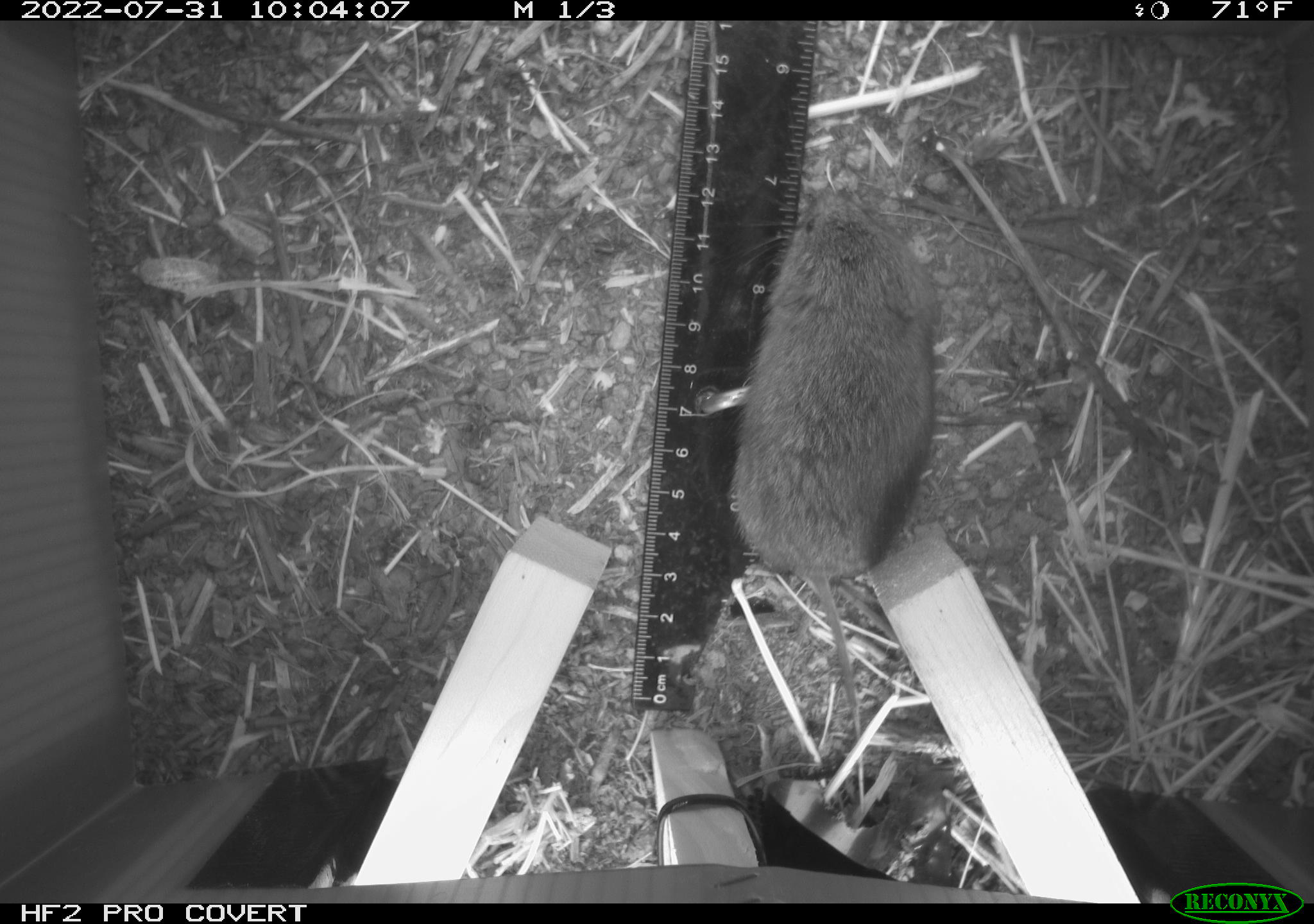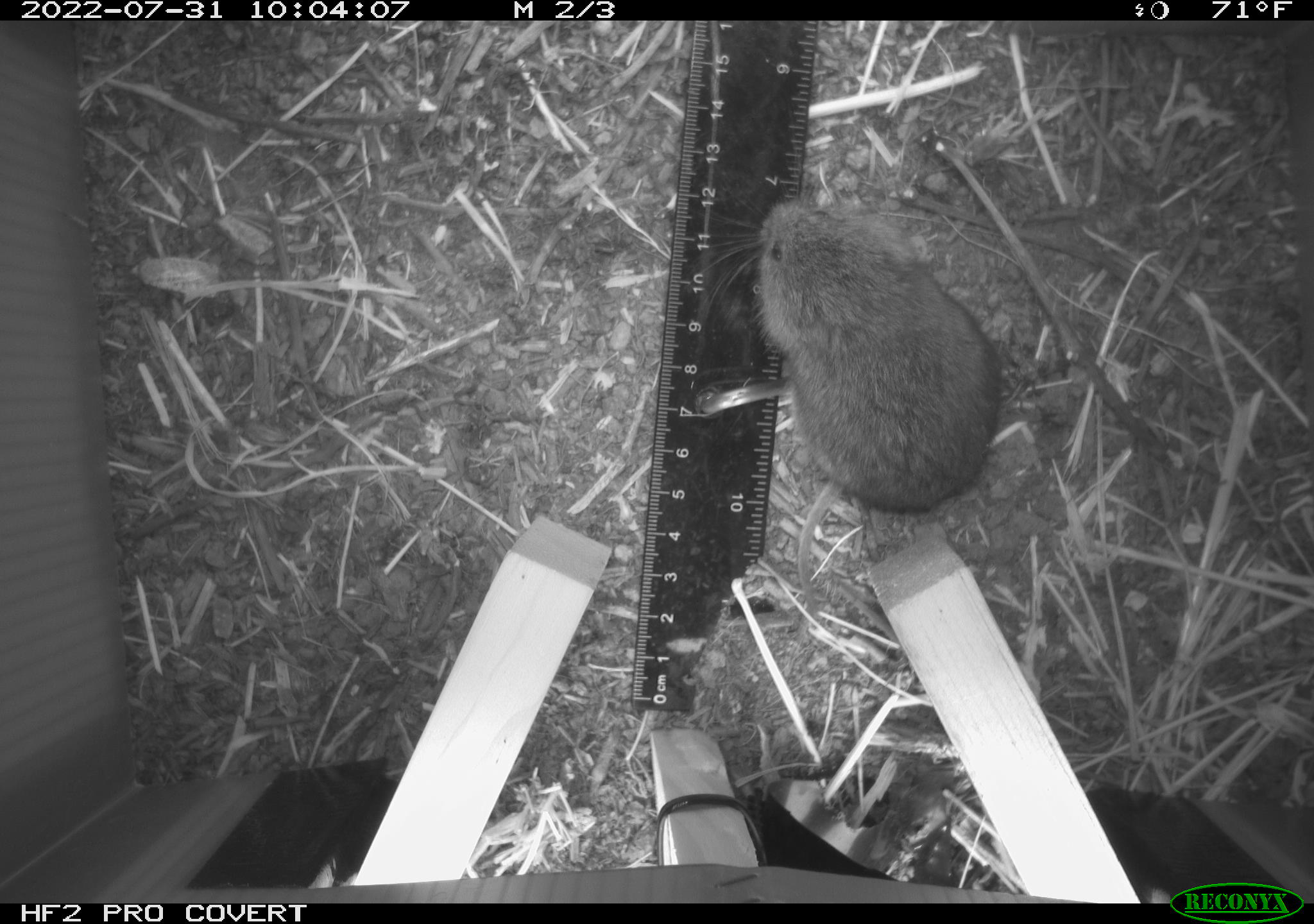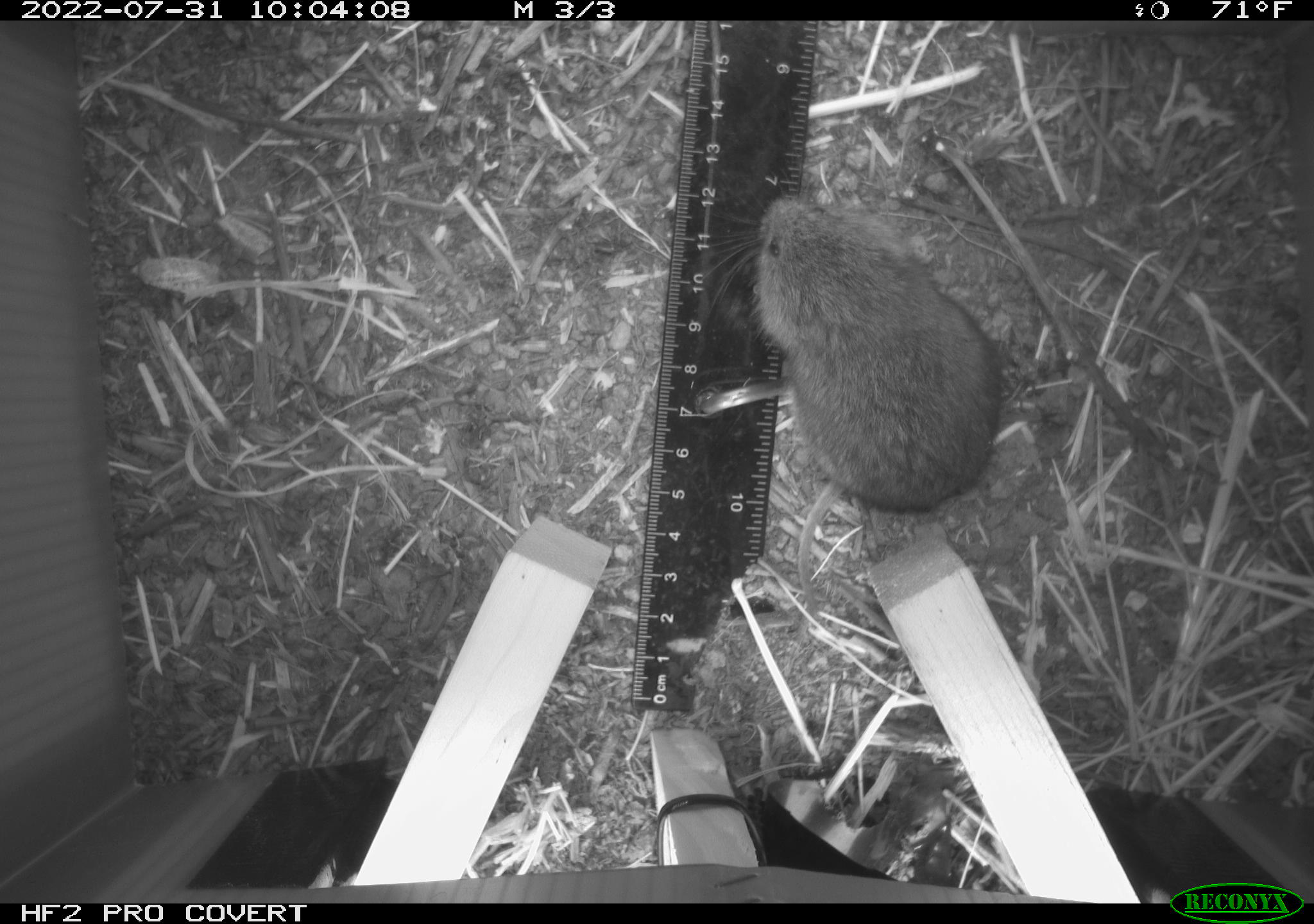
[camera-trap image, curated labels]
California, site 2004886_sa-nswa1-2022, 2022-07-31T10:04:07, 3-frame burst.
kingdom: Animalia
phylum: Chordata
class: Mammalia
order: Rodentia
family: Cricetidae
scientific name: Cricetidae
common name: hamsters, voles, lemmings, and allies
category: cricetidae family